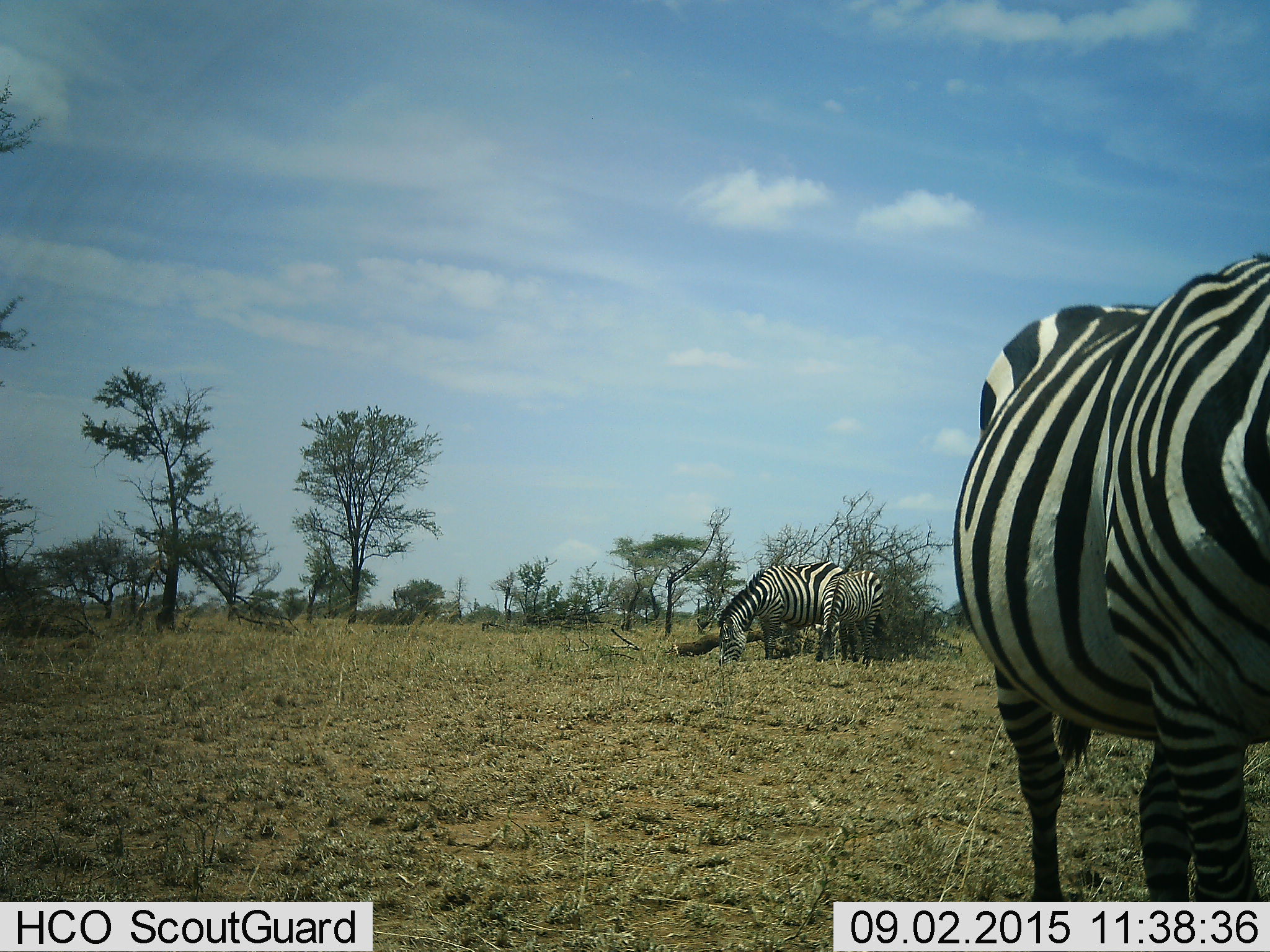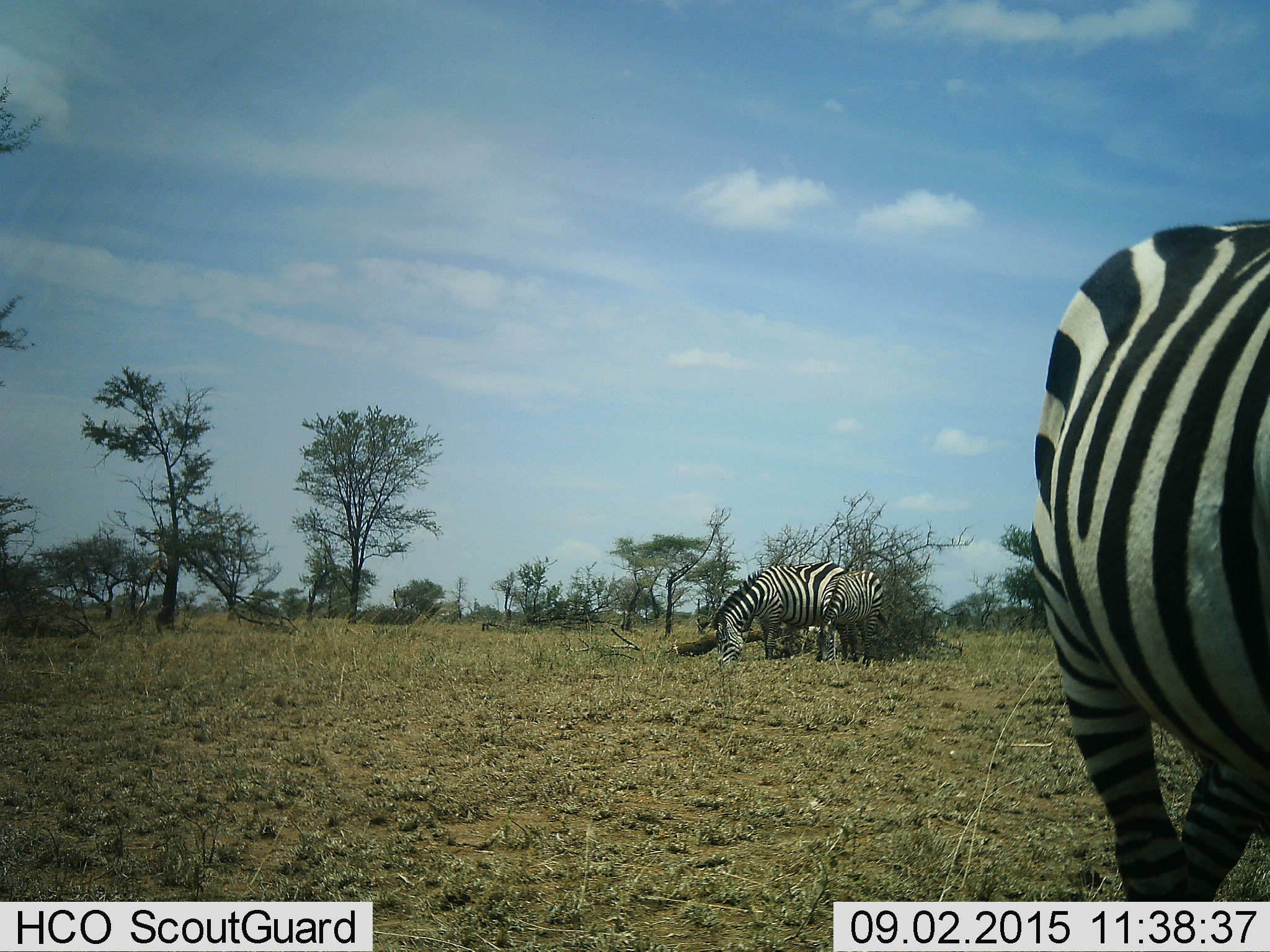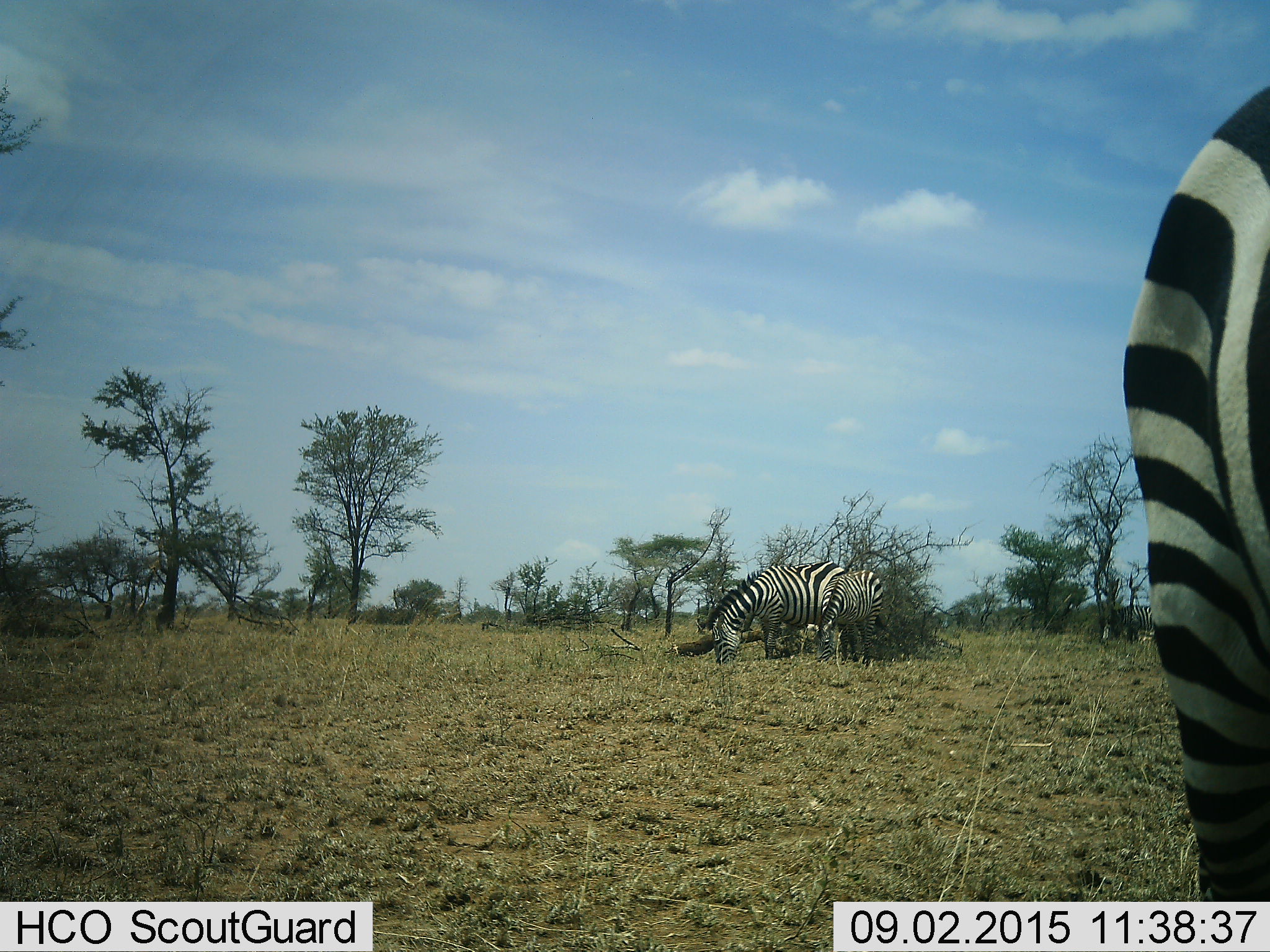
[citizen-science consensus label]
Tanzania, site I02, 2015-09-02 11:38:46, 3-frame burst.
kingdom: Animalia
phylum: Chordata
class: Mammalia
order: Perissodactyla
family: Equidae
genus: Equus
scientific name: Equus quagga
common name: plains zebra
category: zebra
Zebra (plains zebra) (Equus quagga), count 3. Behavior (volunteer vote fractions): standing 50%, resting 0%, moving 40%, interacting 0%. Young present (vote fraction): 70%. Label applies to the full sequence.